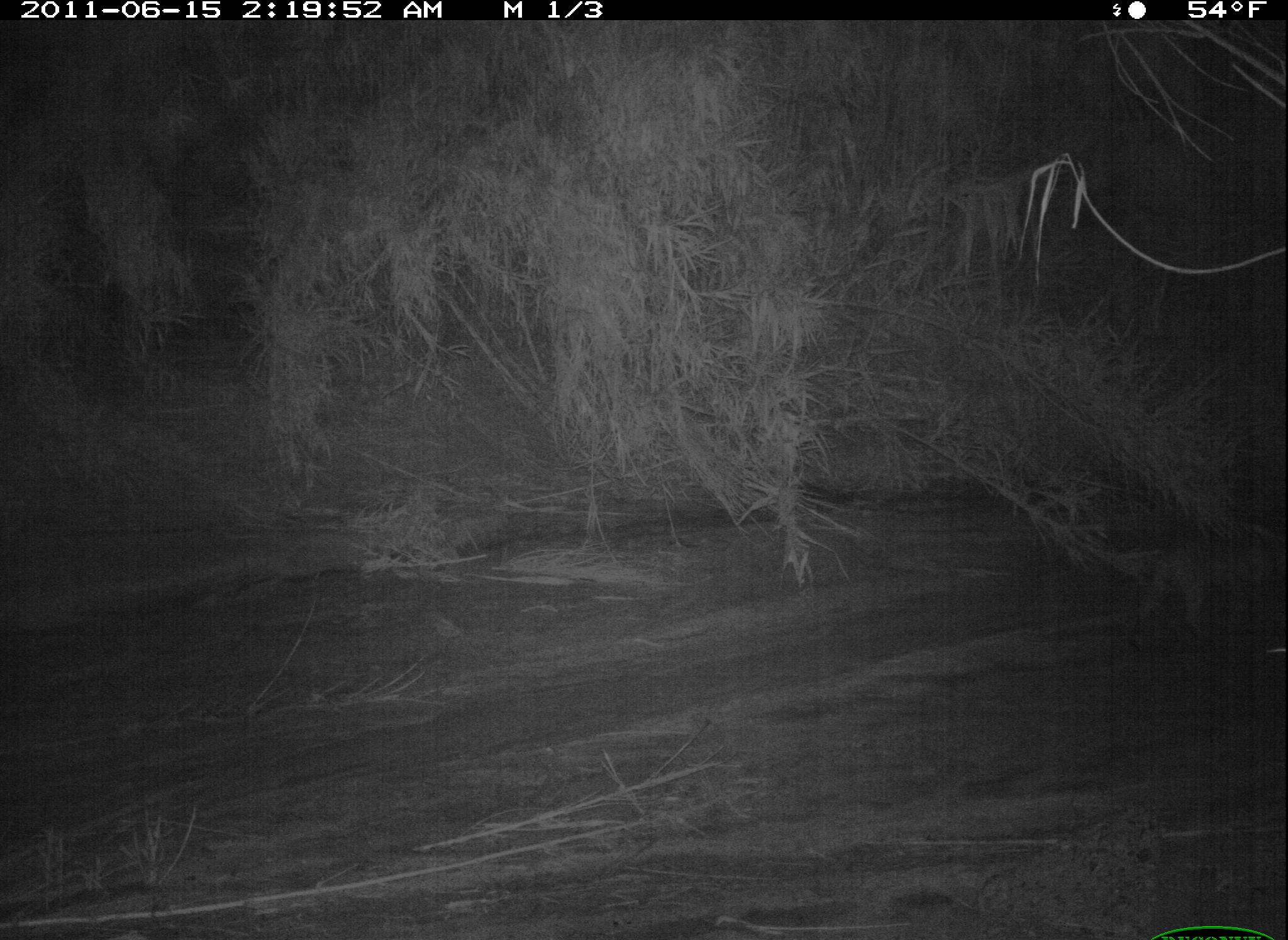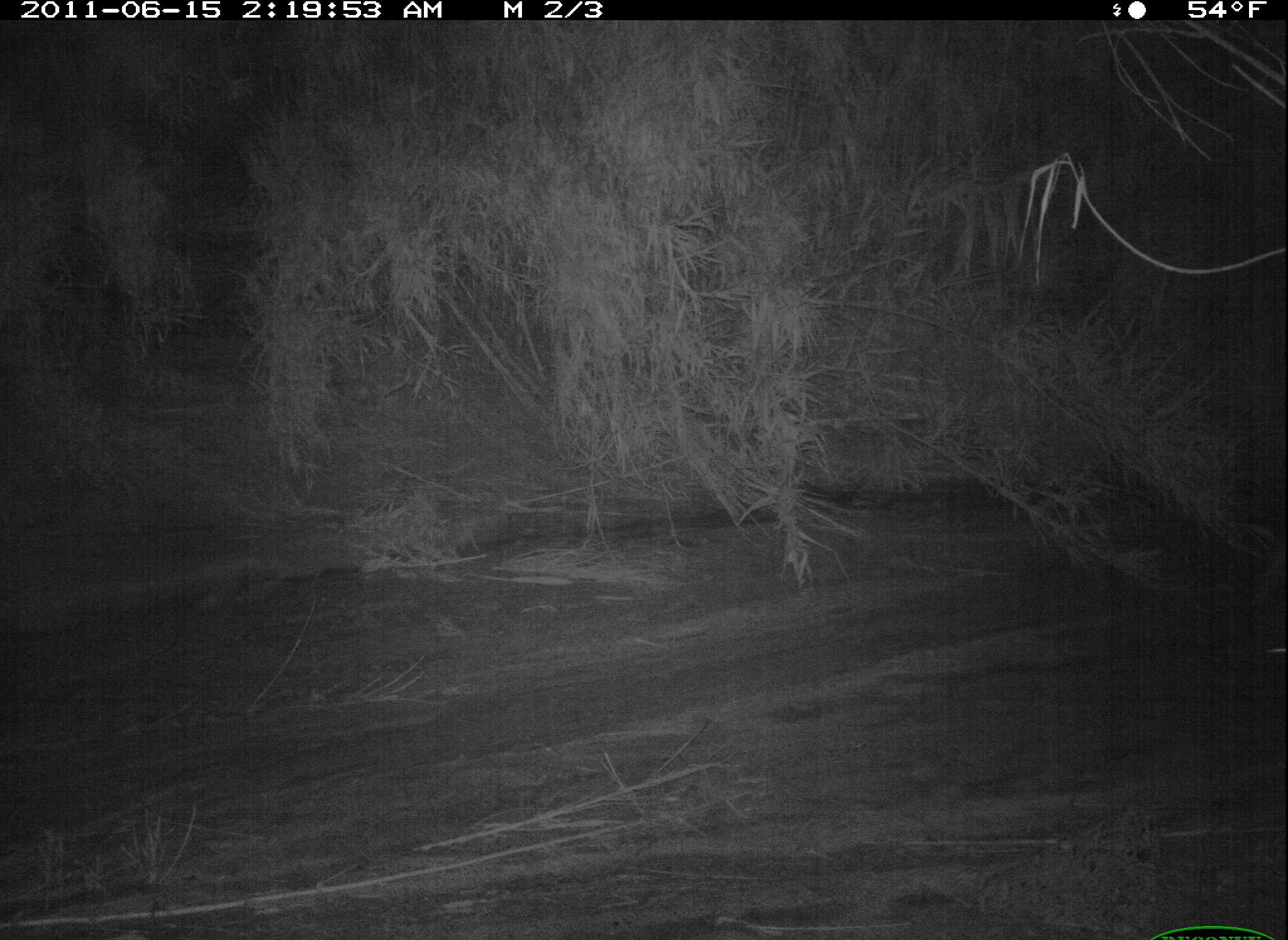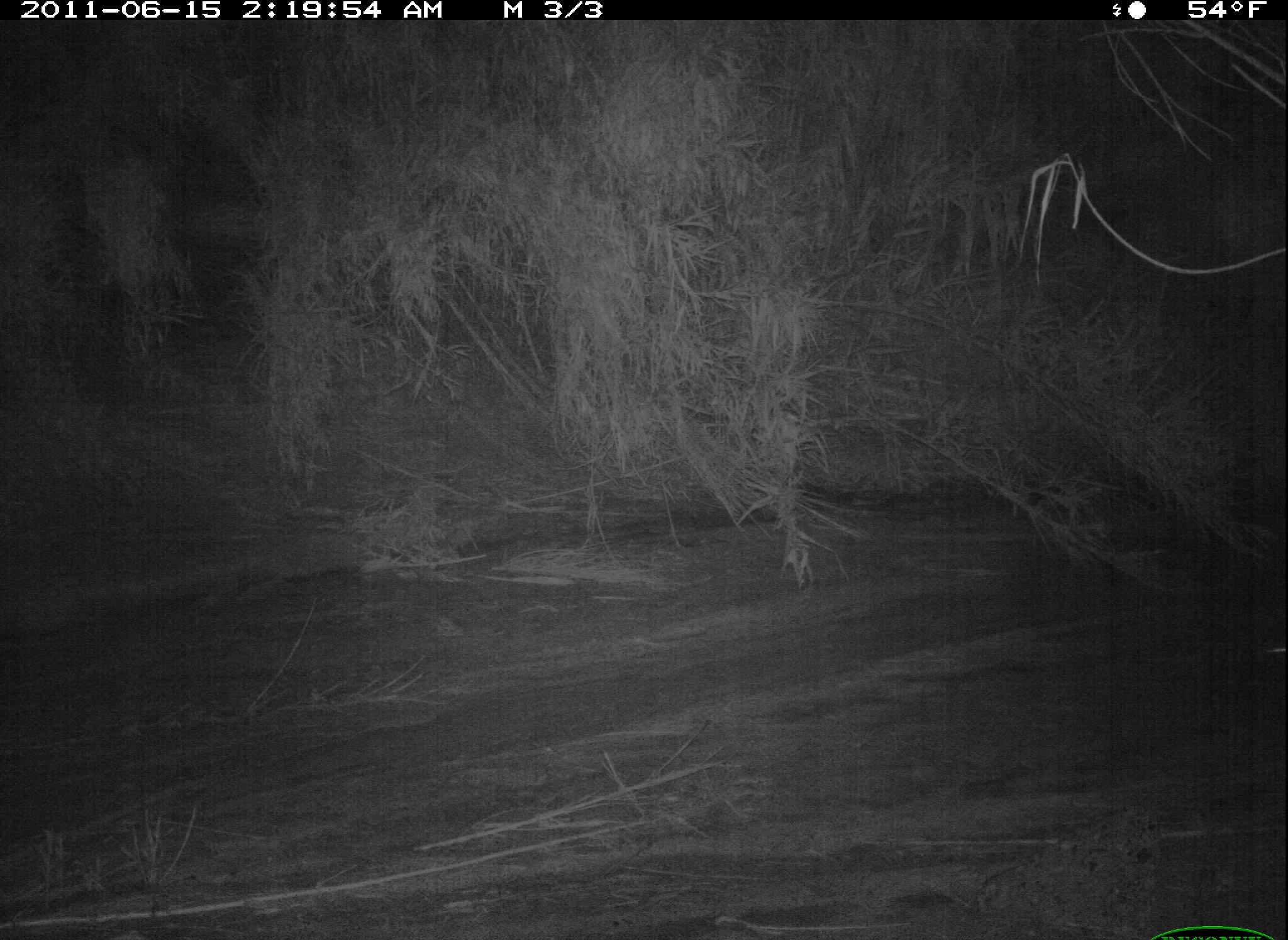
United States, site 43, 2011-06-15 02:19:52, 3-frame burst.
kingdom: Animalia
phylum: Chordata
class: Mammalia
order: Carnivora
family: Felidae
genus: Lynx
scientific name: Lynx rufus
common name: bobcat